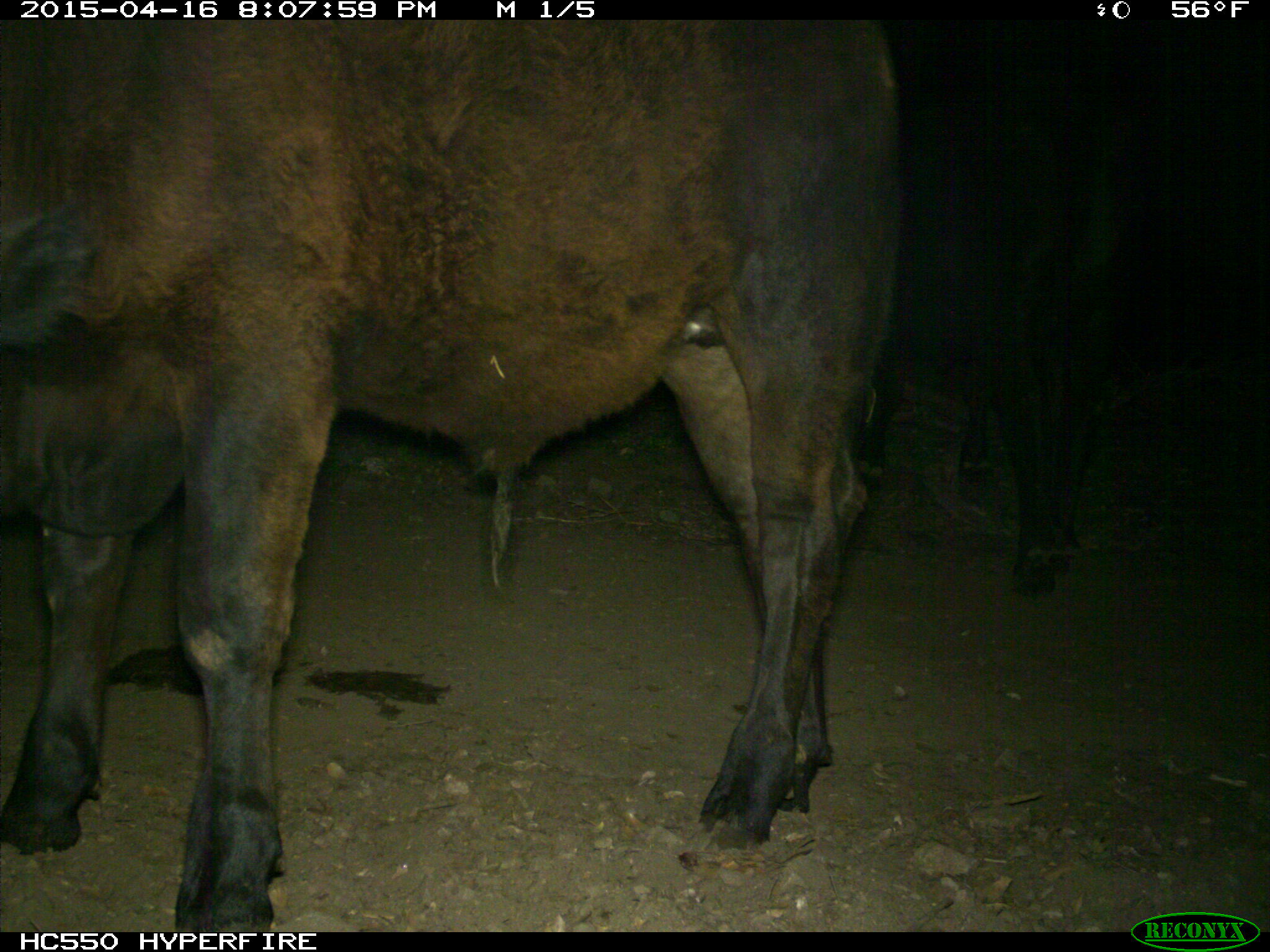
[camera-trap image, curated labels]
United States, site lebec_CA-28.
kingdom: Animalia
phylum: Chordata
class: Mammalia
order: Artiodactyla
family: Bovidae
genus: Bos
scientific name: Bos taurus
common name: domestic cow